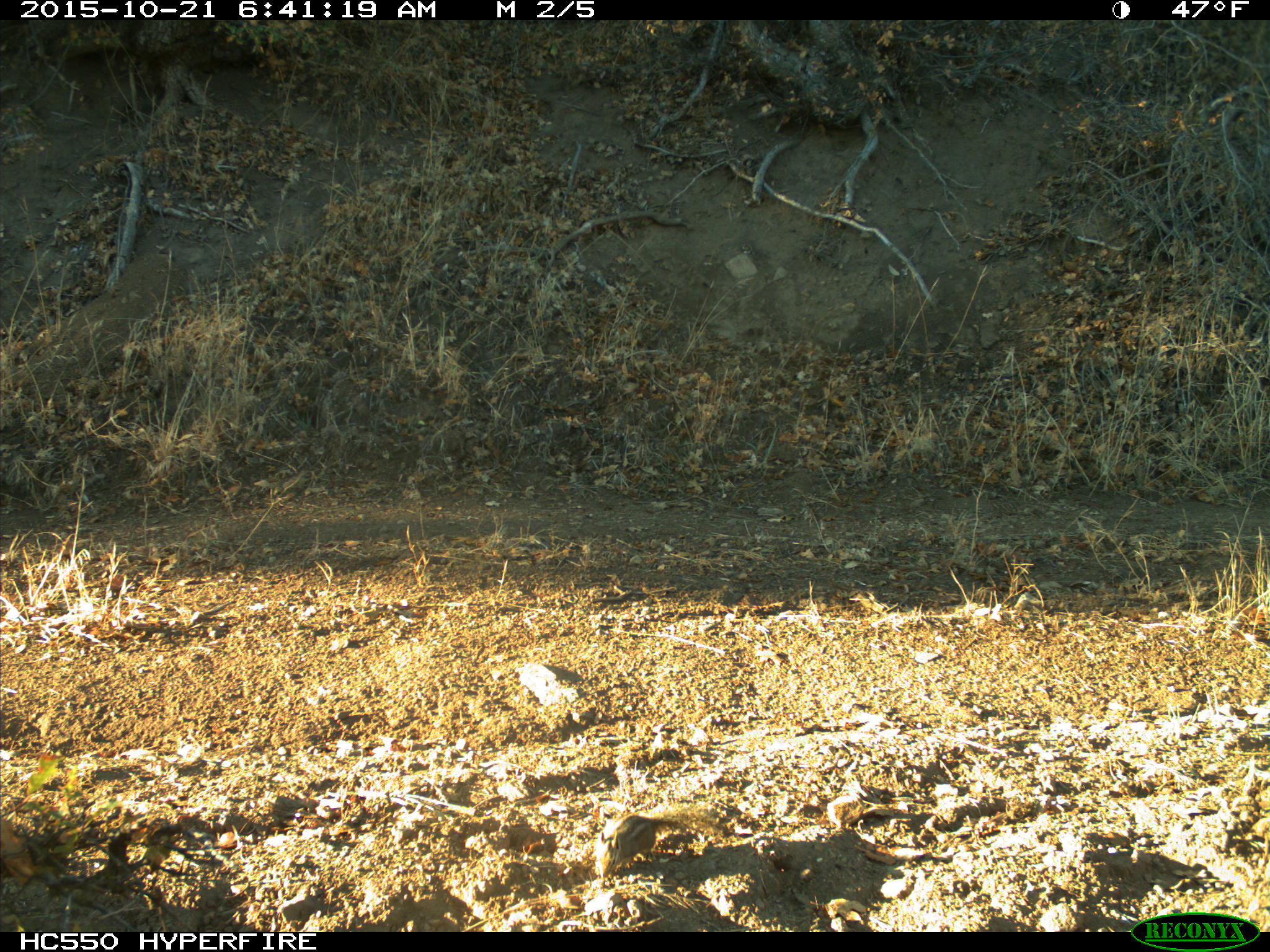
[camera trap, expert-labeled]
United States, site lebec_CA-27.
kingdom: Animalia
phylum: Chordata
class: Mammalia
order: Rodentia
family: Sciuridae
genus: Tamias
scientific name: Tamias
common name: chipmunk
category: unidentified chipmunk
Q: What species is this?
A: Unidentified chipmunk (chipmunk) (Tamias).